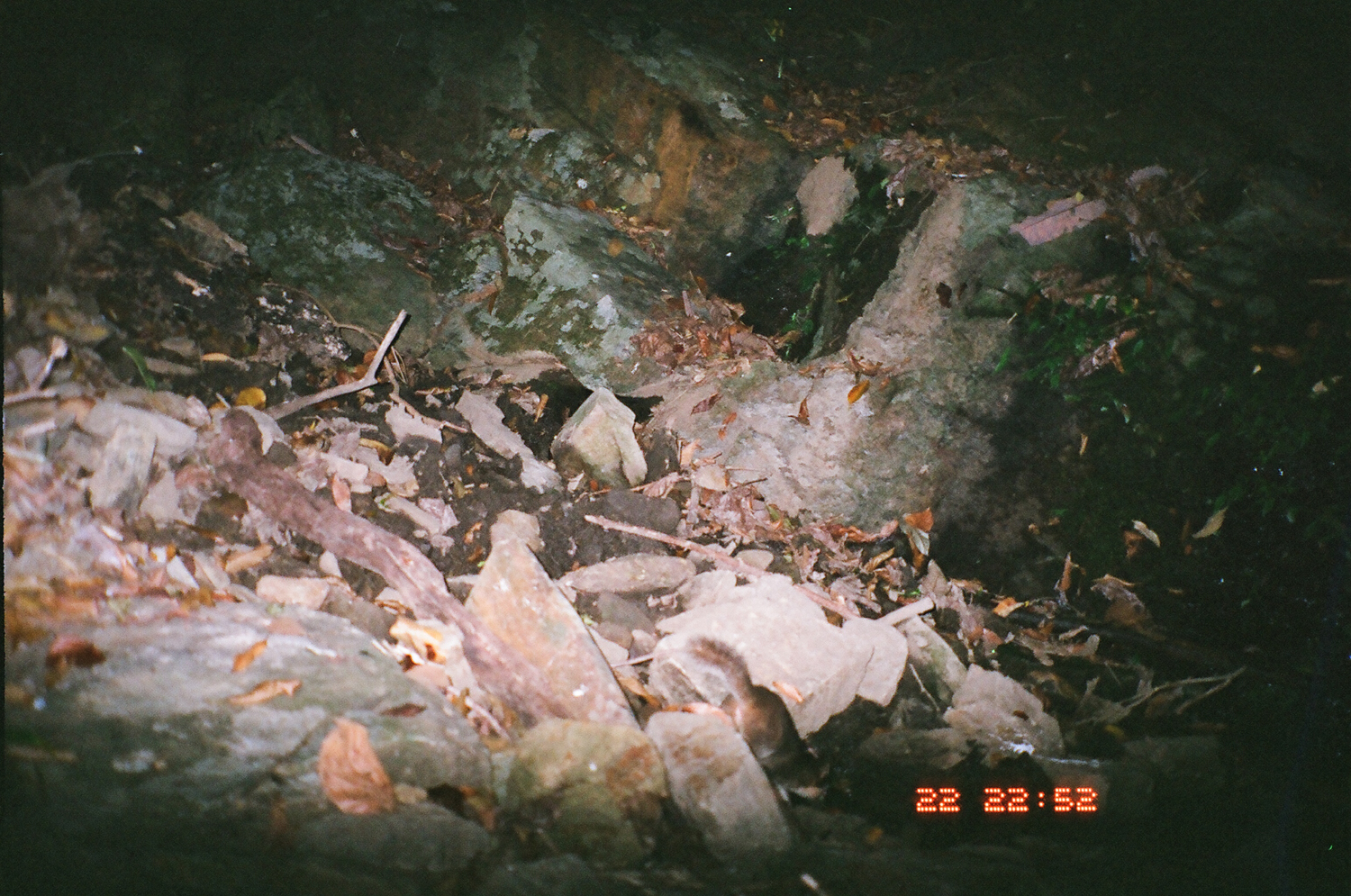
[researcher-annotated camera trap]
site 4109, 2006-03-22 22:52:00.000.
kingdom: Animalia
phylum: Chordata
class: Mammalia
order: Carnivora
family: Mustelidae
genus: Melogale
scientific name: Melogale everetti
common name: bornean ferret badger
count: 1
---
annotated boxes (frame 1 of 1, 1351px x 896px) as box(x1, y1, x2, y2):
melogale everetti: box(686, 632, 838, 810)